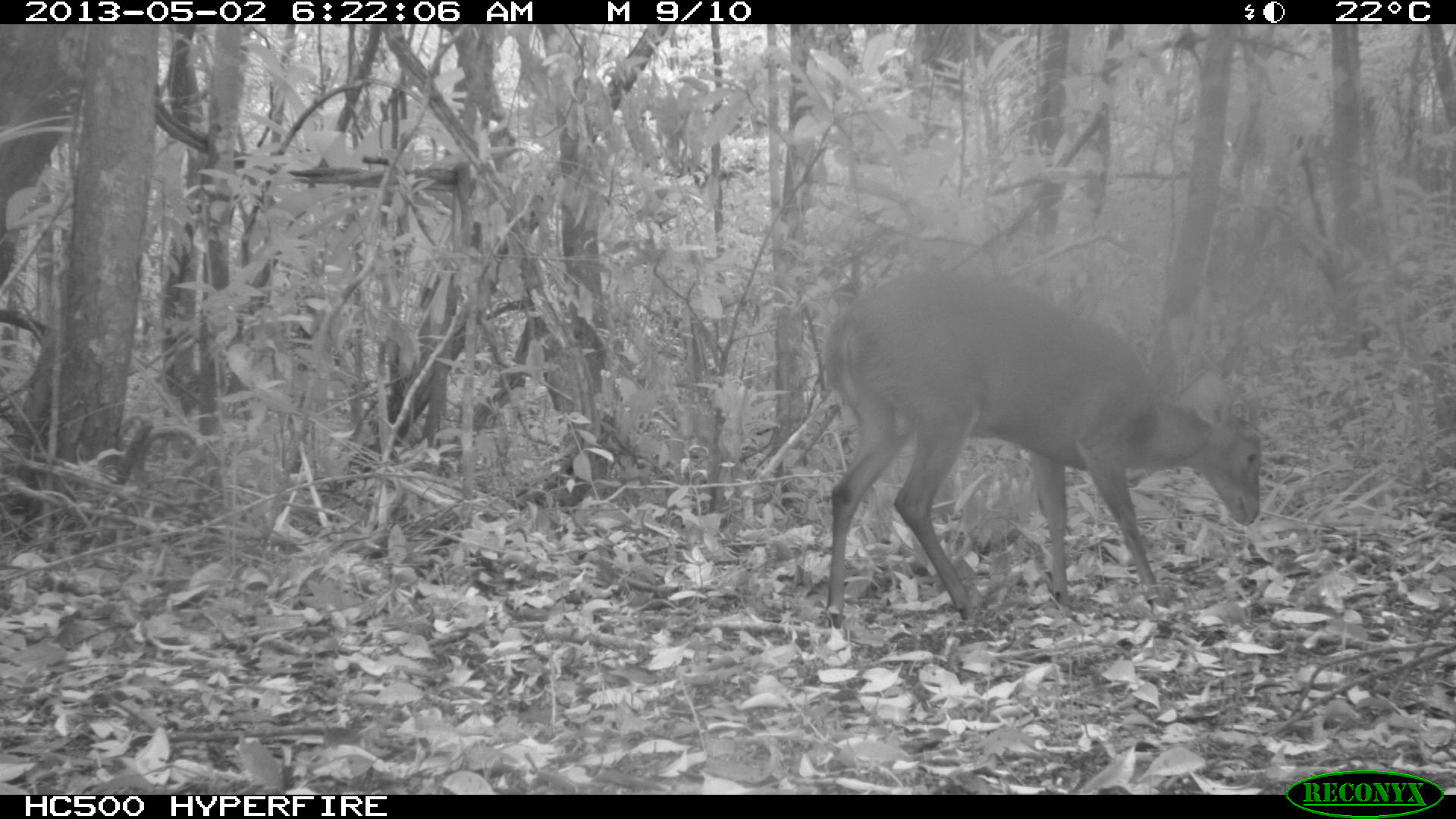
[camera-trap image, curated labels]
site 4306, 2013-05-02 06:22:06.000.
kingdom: Animalia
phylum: Chordata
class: Mammalia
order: Artiodactyla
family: Cervidae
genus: Mazama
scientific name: Mazama temama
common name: central american red brocket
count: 1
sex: male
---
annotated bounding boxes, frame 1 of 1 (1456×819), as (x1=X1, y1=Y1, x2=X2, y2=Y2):
mazama temama: (x1=821, y1=265, x2=1269, y2=627)